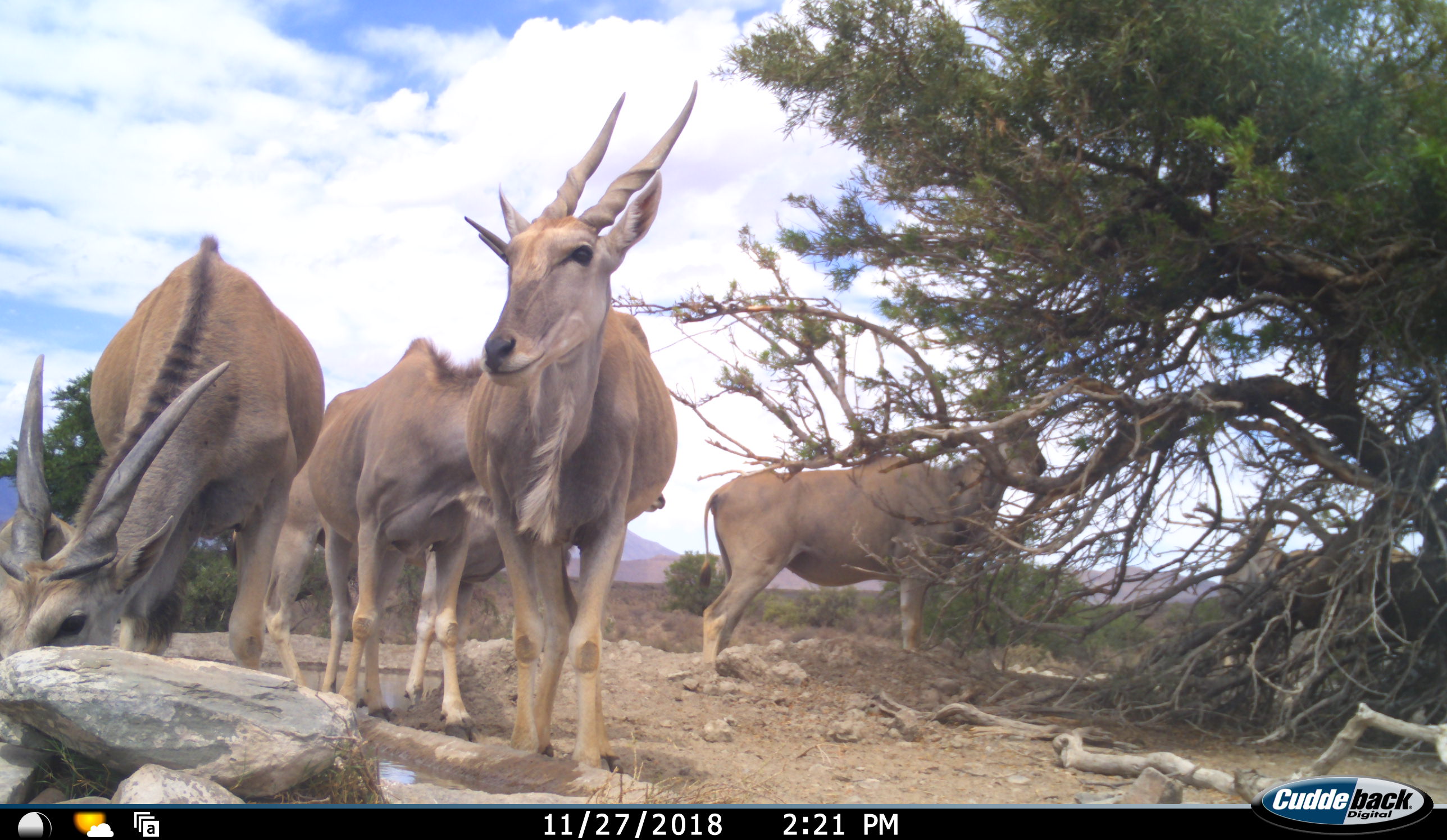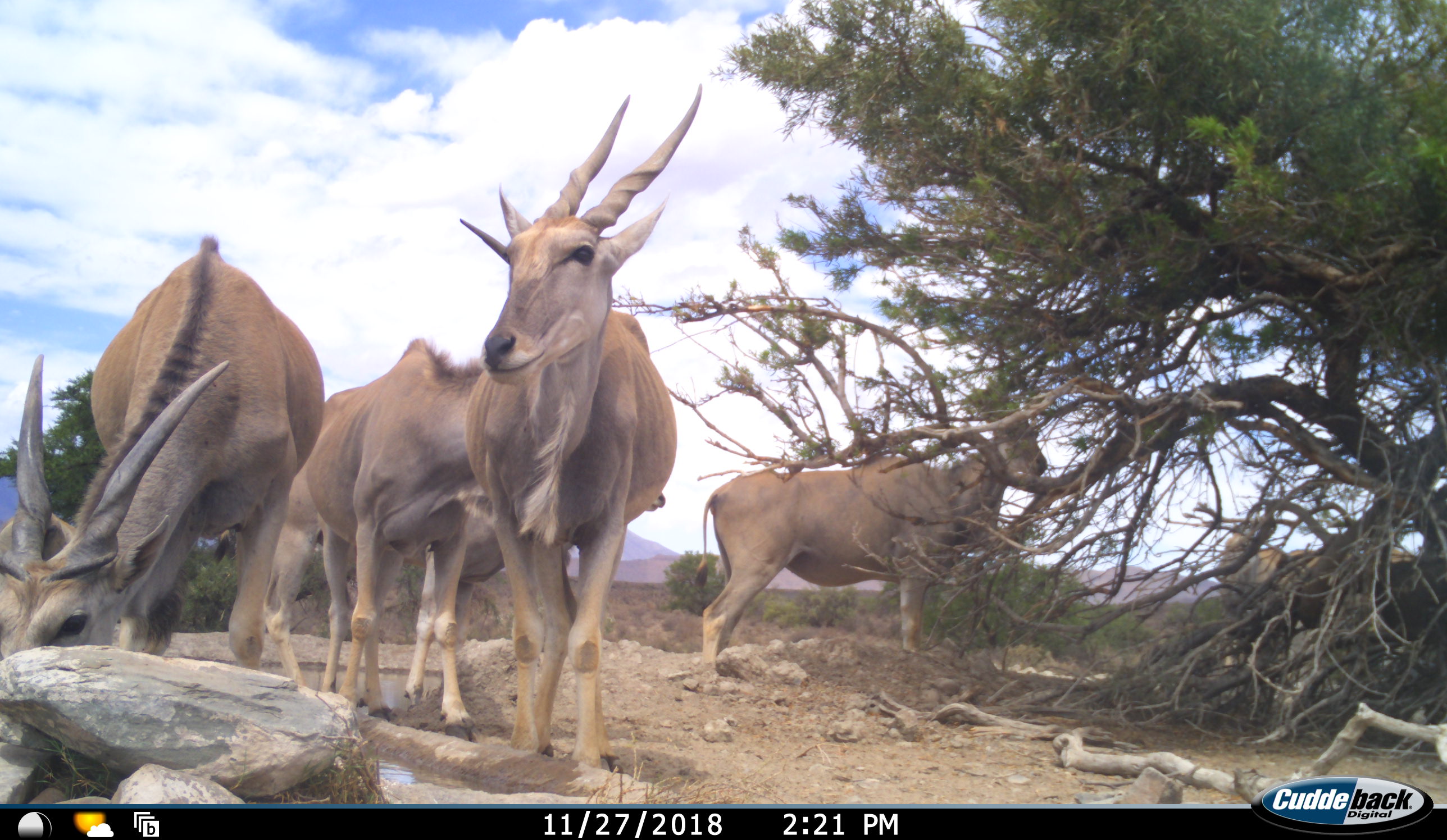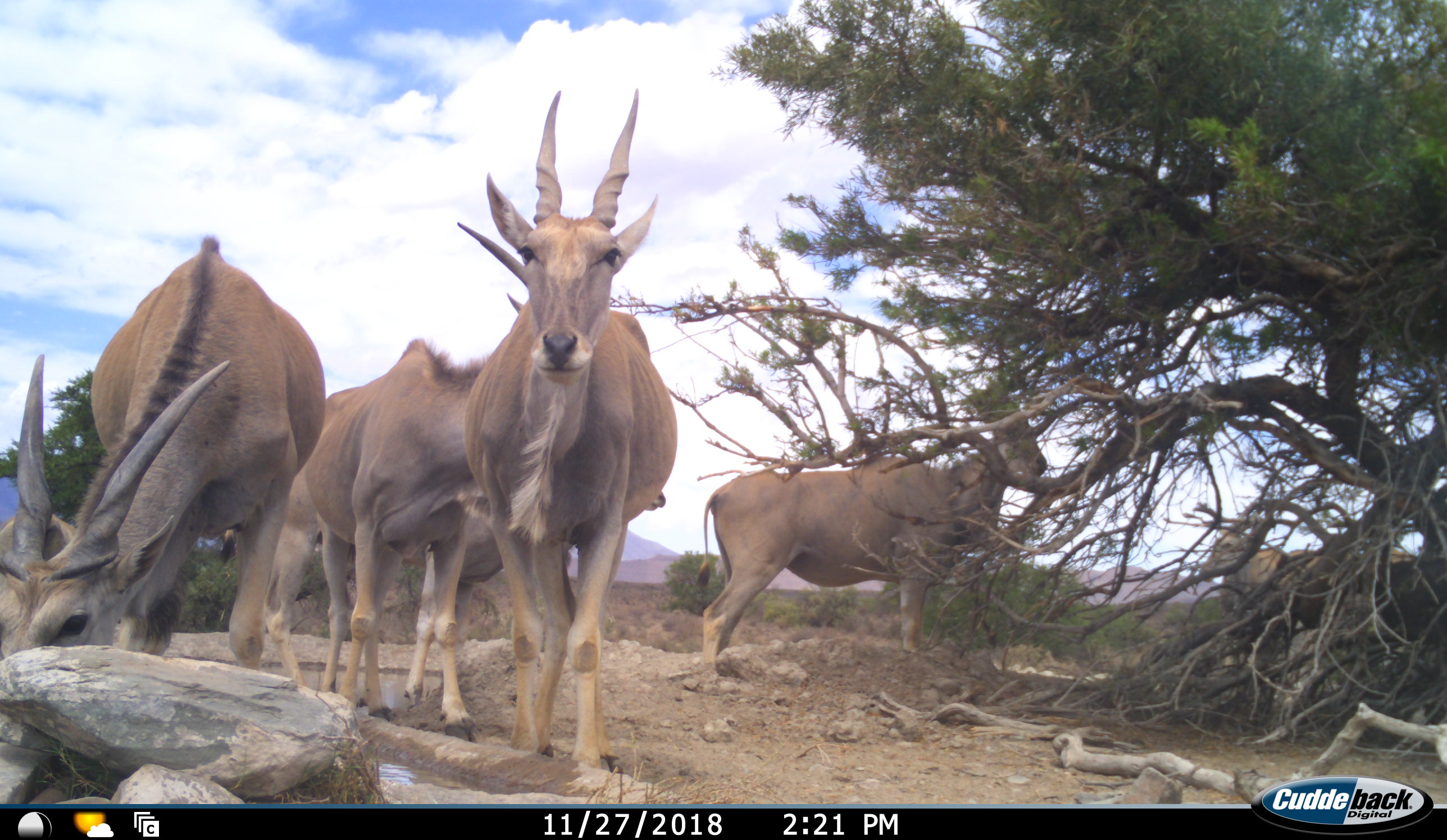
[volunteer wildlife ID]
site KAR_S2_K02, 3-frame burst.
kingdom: Animalia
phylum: Chordata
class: Mammalia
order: Artiodactyla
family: Bovidae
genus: Tragelaphus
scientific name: Tragelaphus oryx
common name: eland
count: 6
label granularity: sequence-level